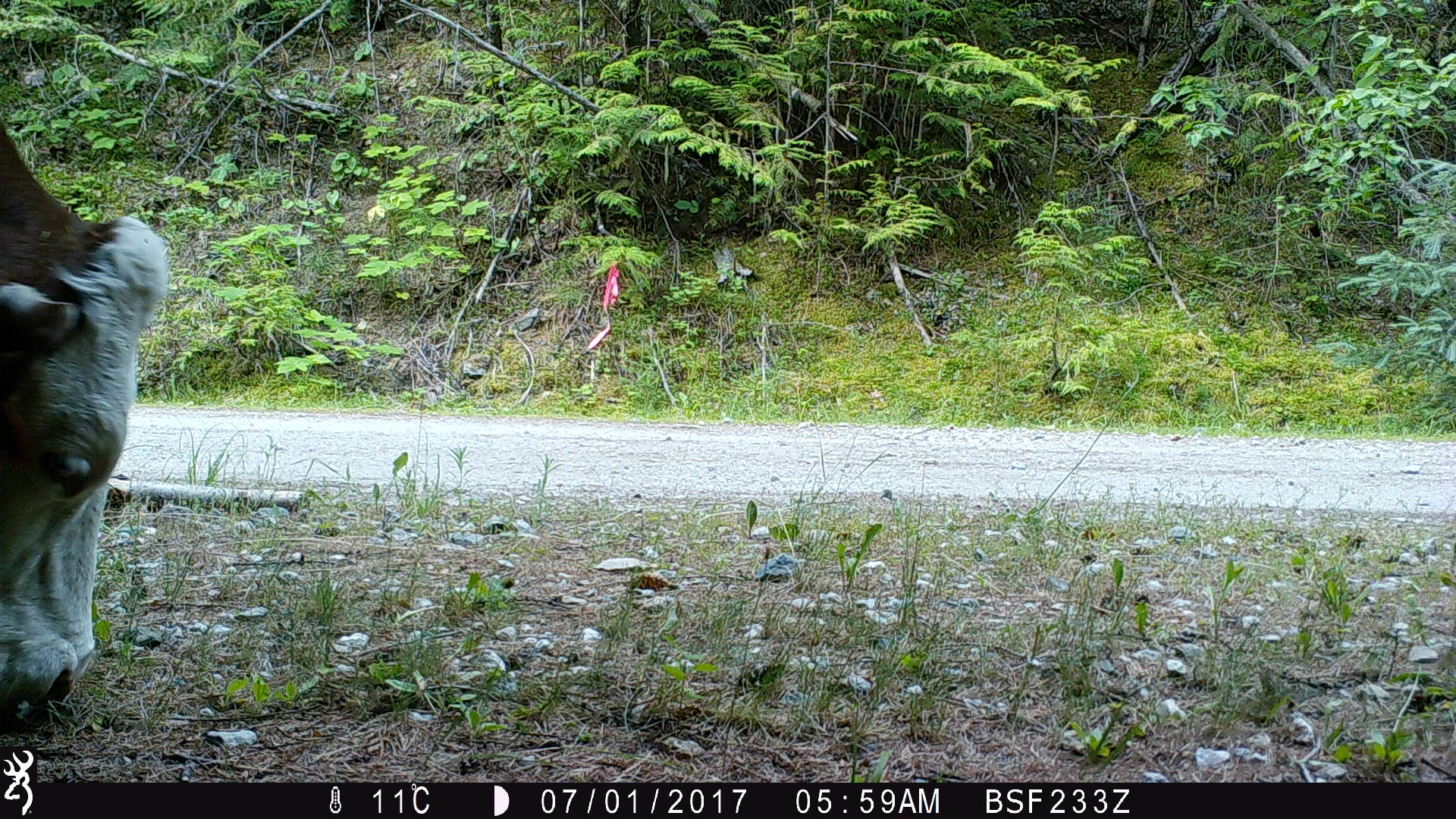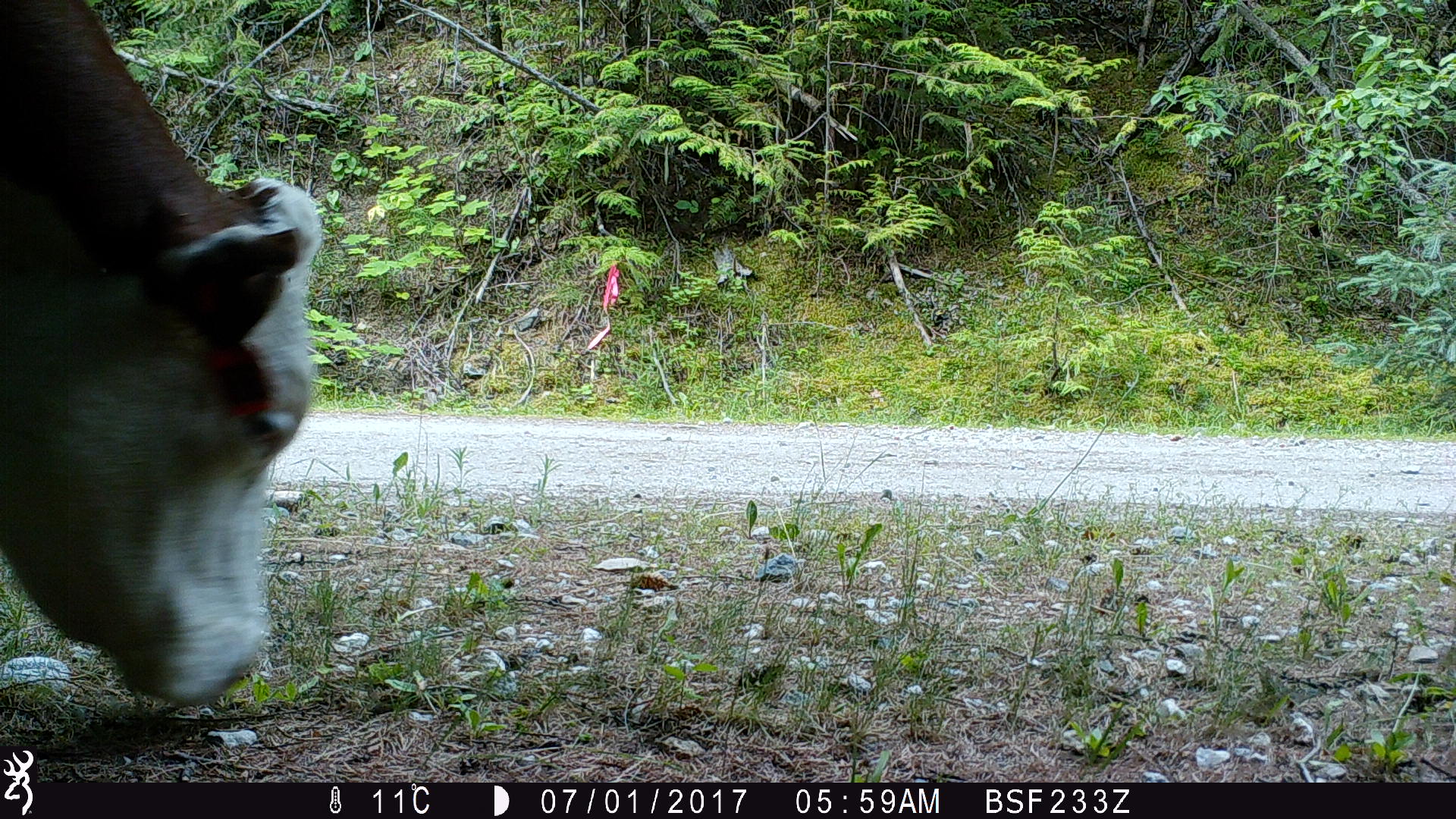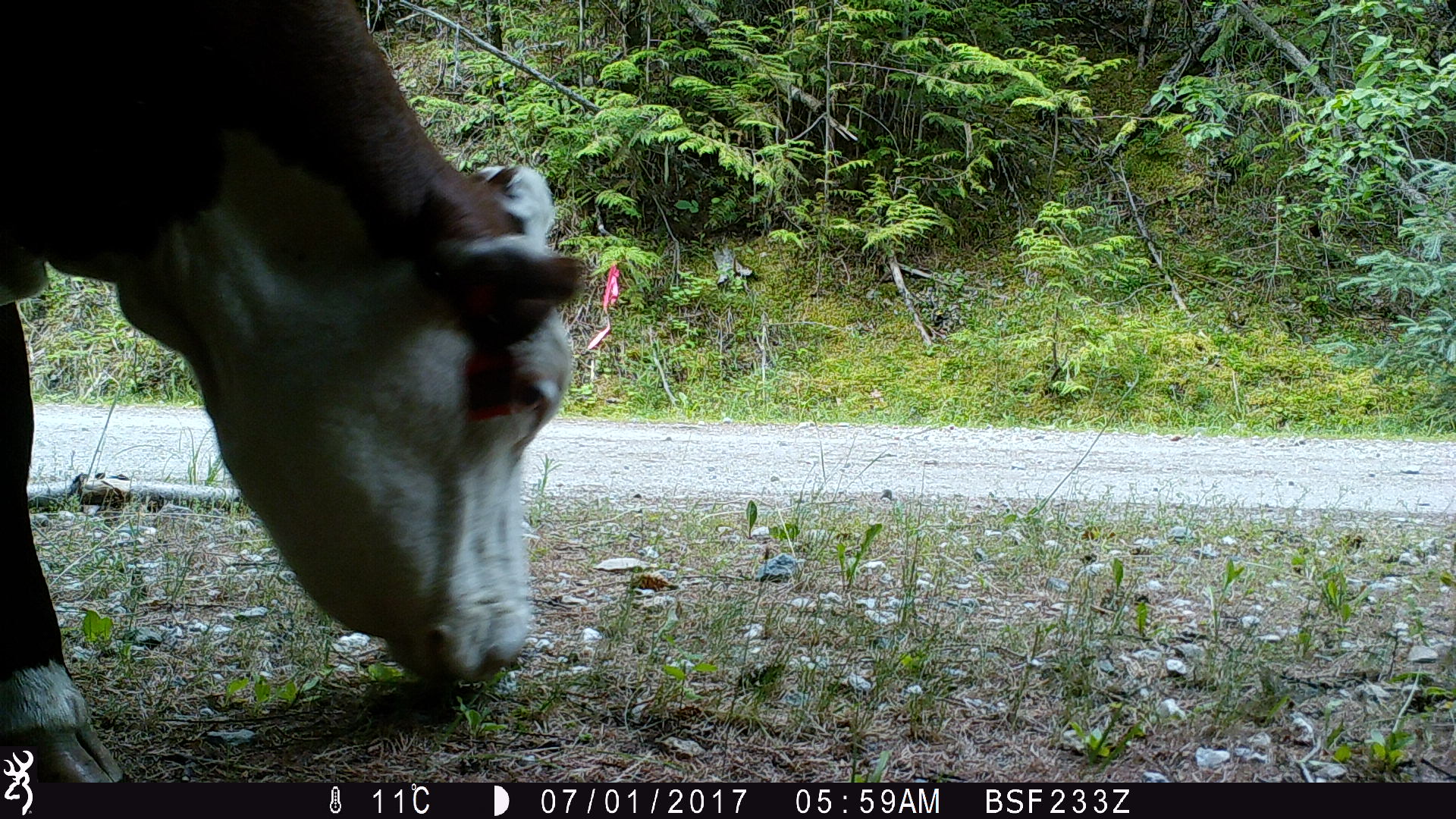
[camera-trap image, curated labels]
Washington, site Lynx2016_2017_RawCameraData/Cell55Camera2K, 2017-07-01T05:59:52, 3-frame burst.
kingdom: Animalia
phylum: Chordata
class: Mammalia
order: Artiodactyla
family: Bovidae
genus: Bos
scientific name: Bos taurus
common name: domestic cattle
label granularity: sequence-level